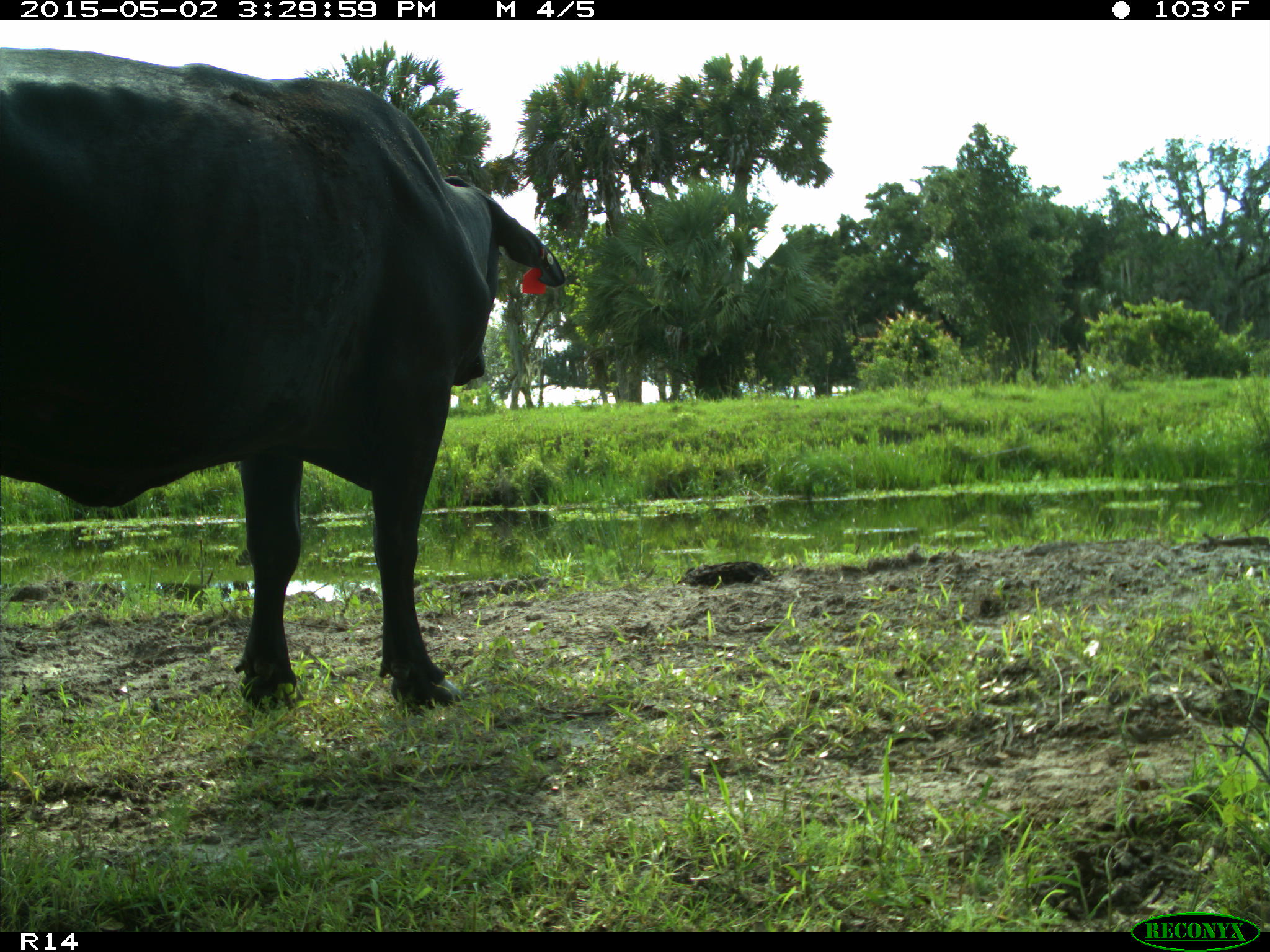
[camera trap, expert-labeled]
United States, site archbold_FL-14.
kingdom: Animalia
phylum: Chordata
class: Mammalia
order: Artiodactyla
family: Bovidae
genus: Bos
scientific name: Bos taurus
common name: domestic cow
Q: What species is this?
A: Bos taurus (domestic cow).